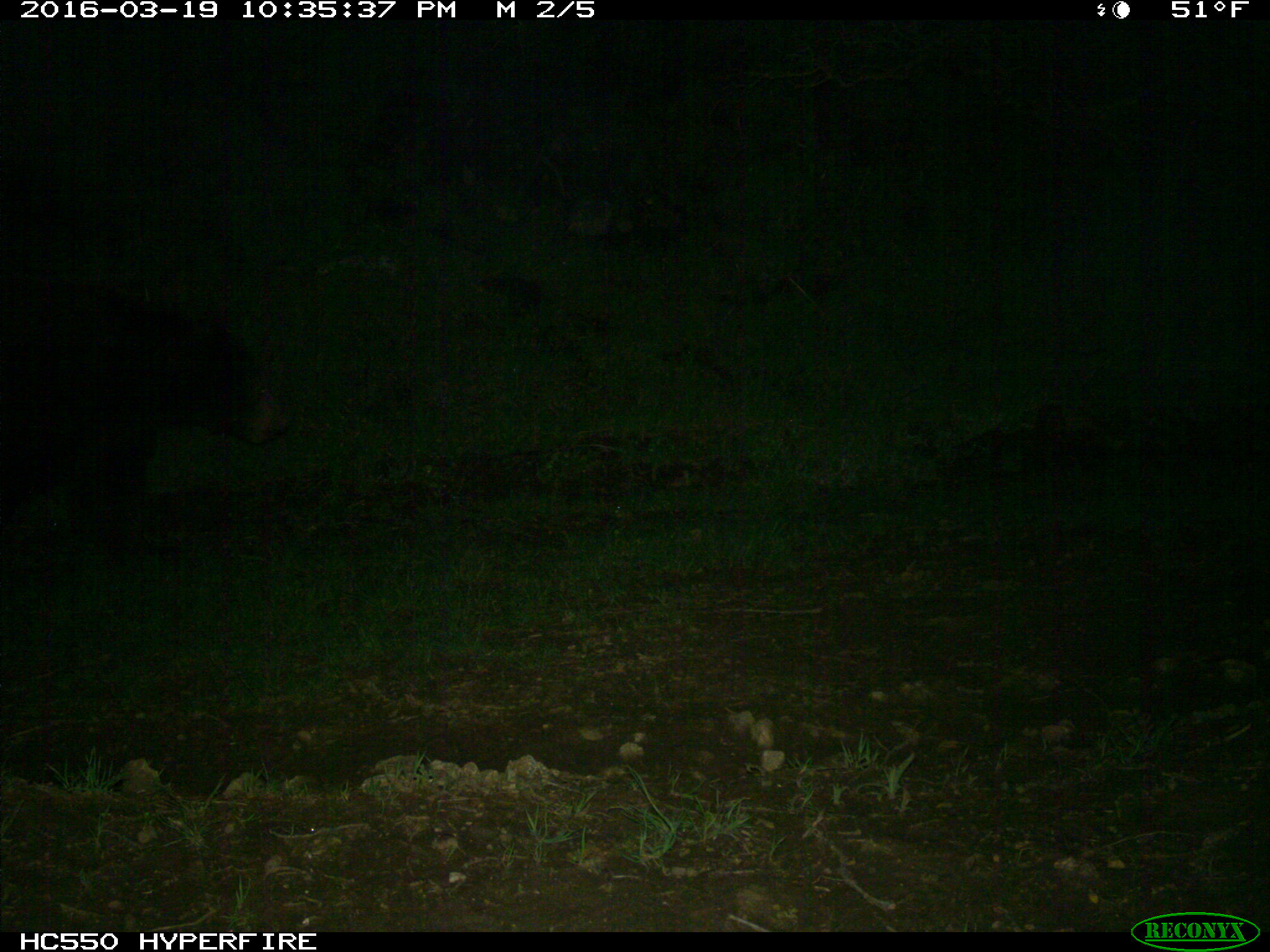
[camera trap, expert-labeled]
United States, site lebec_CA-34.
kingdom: Animalia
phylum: Chordata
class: Mammalia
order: Carnivora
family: Ursidae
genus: Ursus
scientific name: Ursus americanus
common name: american black bear